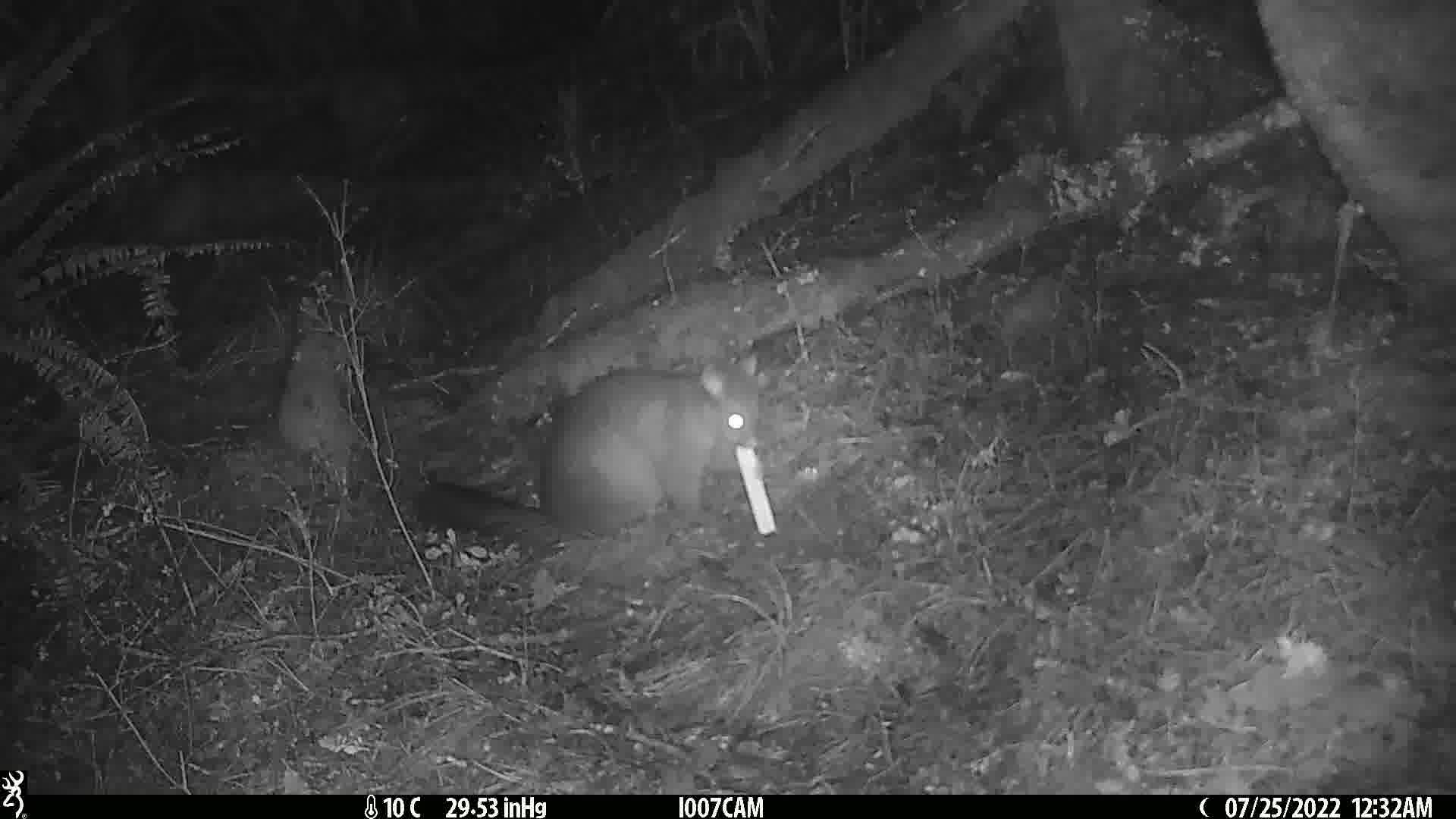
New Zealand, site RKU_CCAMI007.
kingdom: Animalia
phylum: Chordata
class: Mammalia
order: Diprotodontia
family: Phalangeridae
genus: Trichosurus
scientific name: Trichosurus vulpecula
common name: common brushtail possum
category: possum